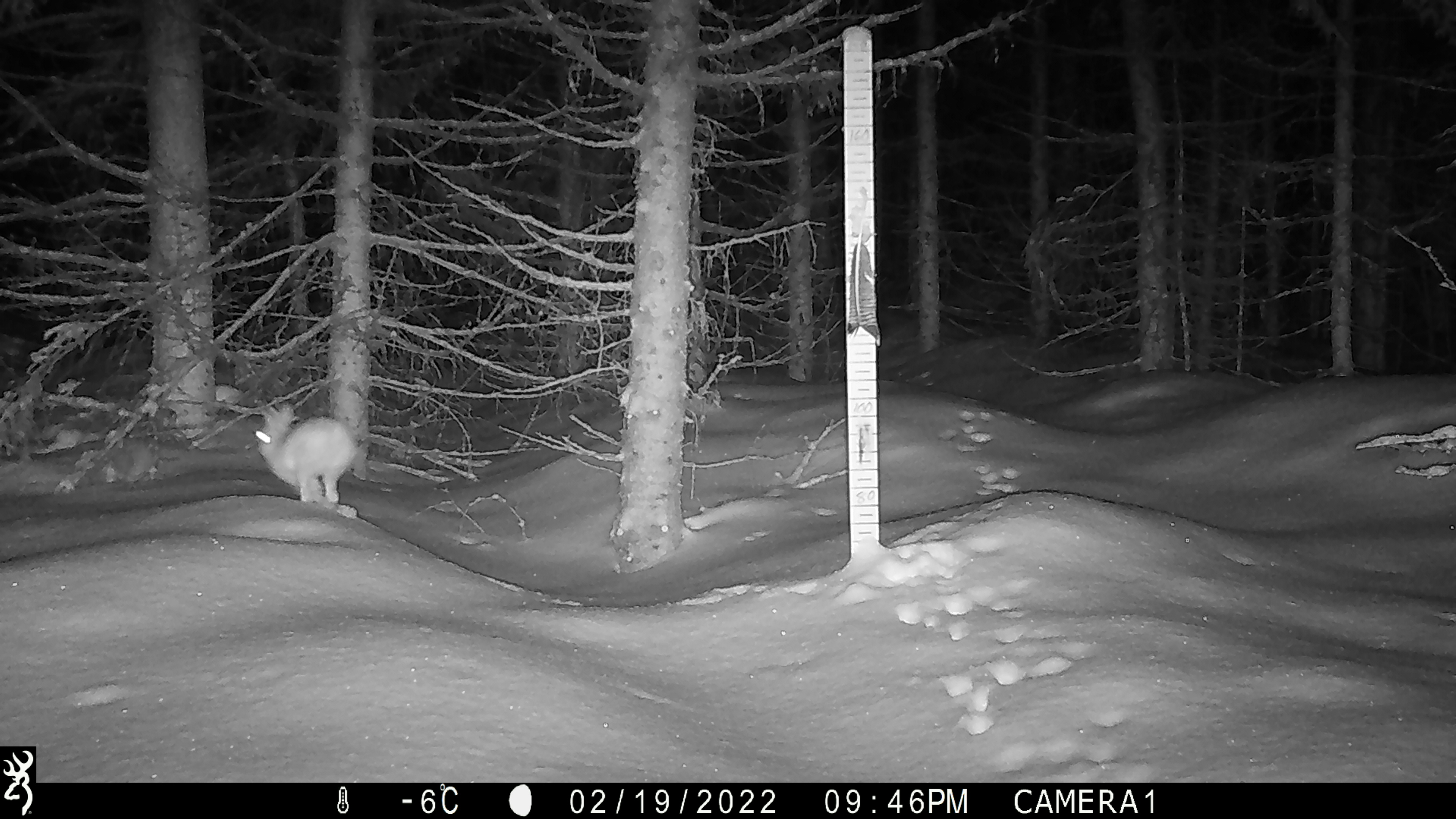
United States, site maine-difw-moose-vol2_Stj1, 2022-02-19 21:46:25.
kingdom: Animalia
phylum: Chordata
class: Mammalia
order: Lagomorpha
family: Leporidae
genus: Lepus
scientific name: Lepus americanus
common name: snowshoe hare